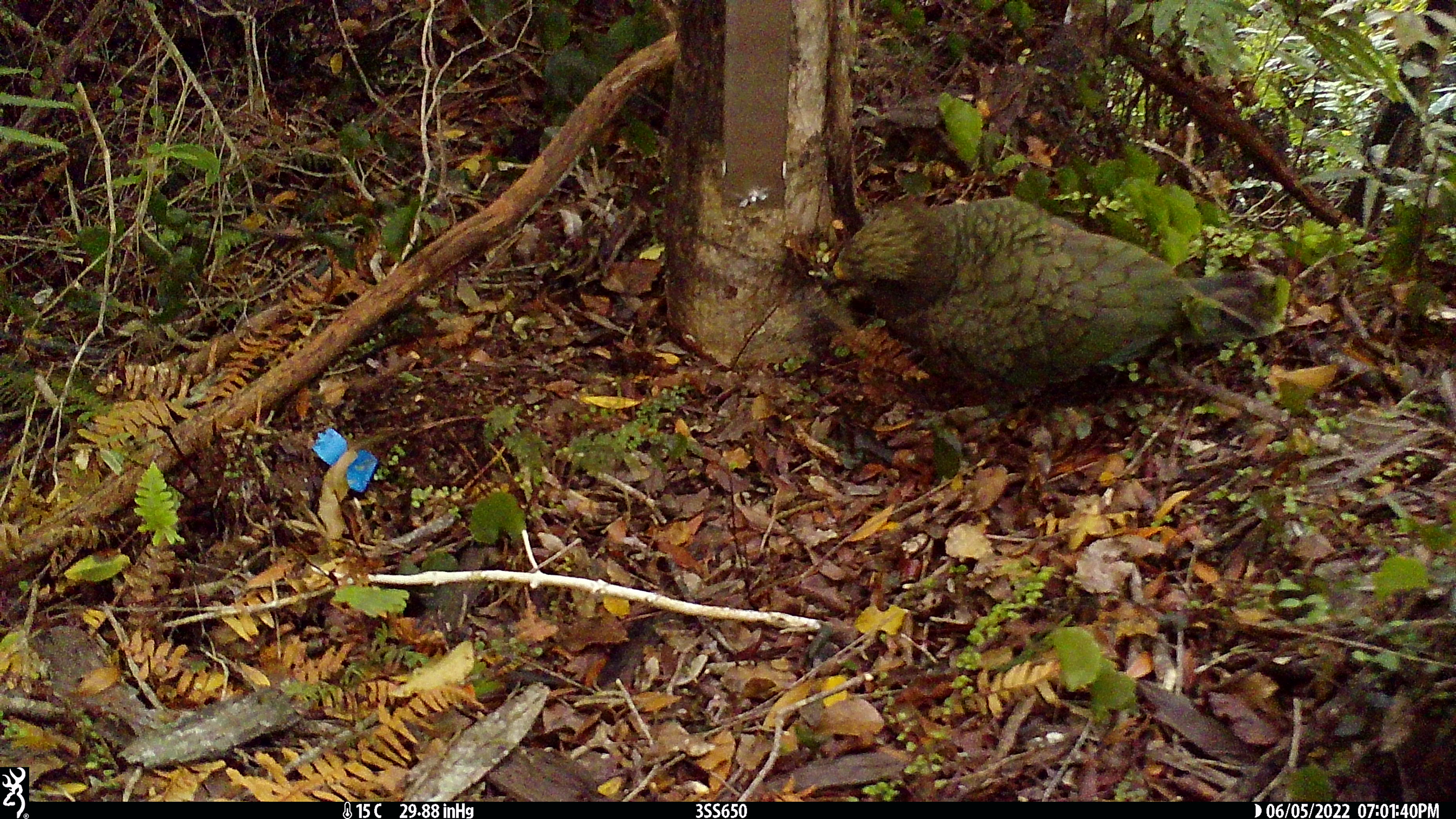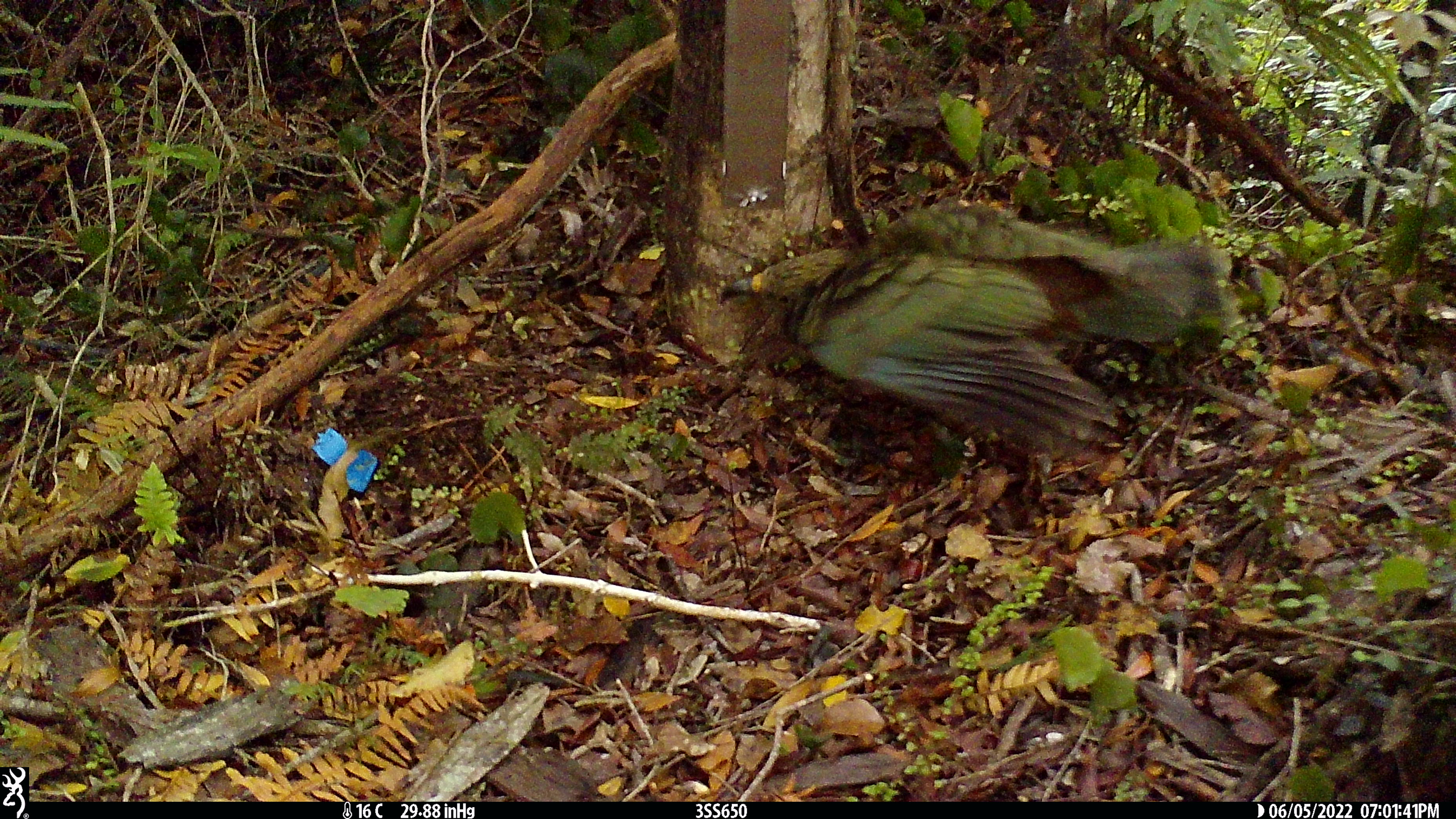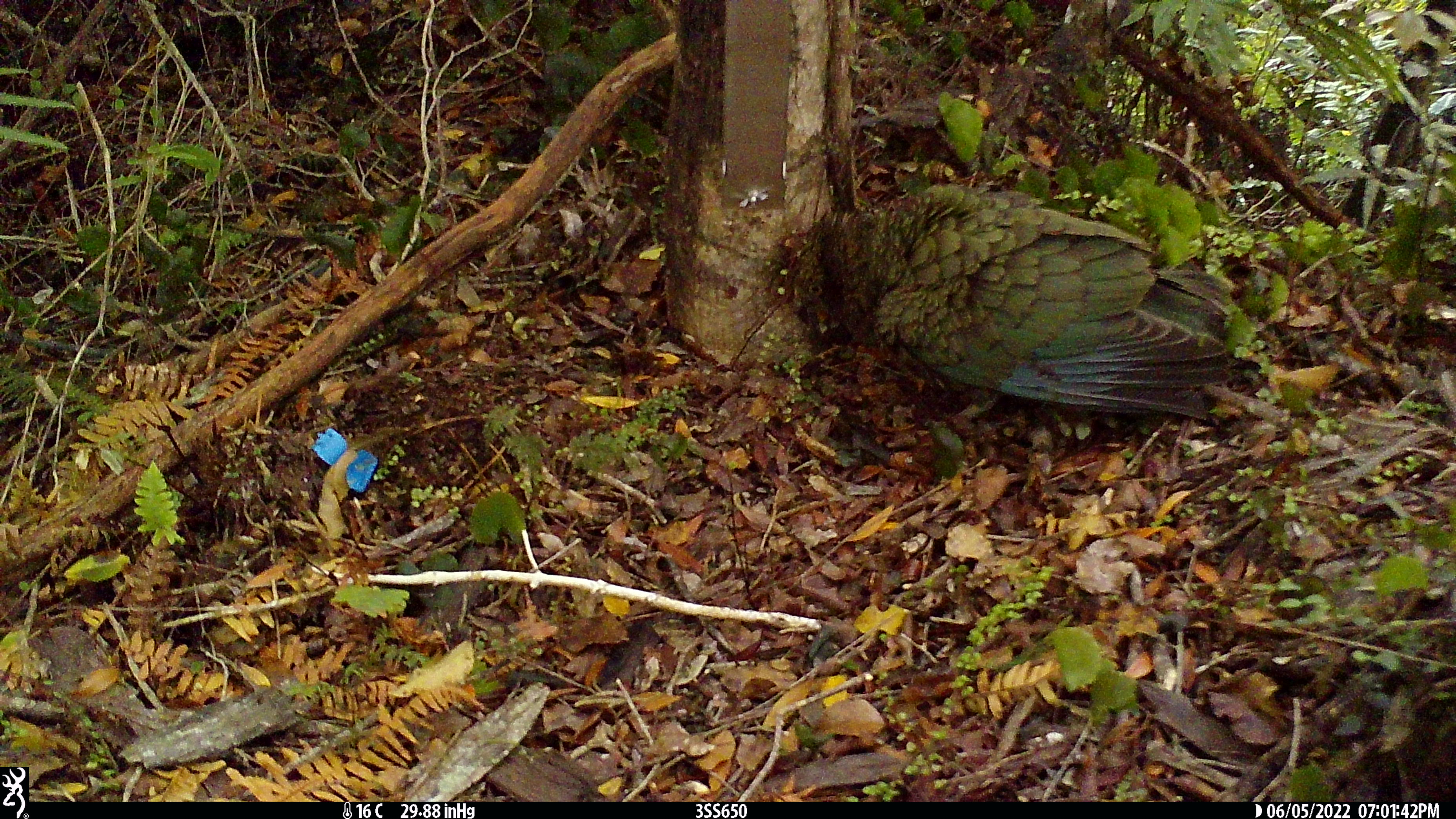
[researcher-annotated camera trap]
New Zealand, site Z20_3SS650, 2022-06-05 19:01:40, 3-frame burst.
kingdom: Animalia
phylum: Chordata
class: Aves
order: Psittaciformes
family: Strigopidae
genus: Nestor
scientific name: Nestor notabilis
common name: kea